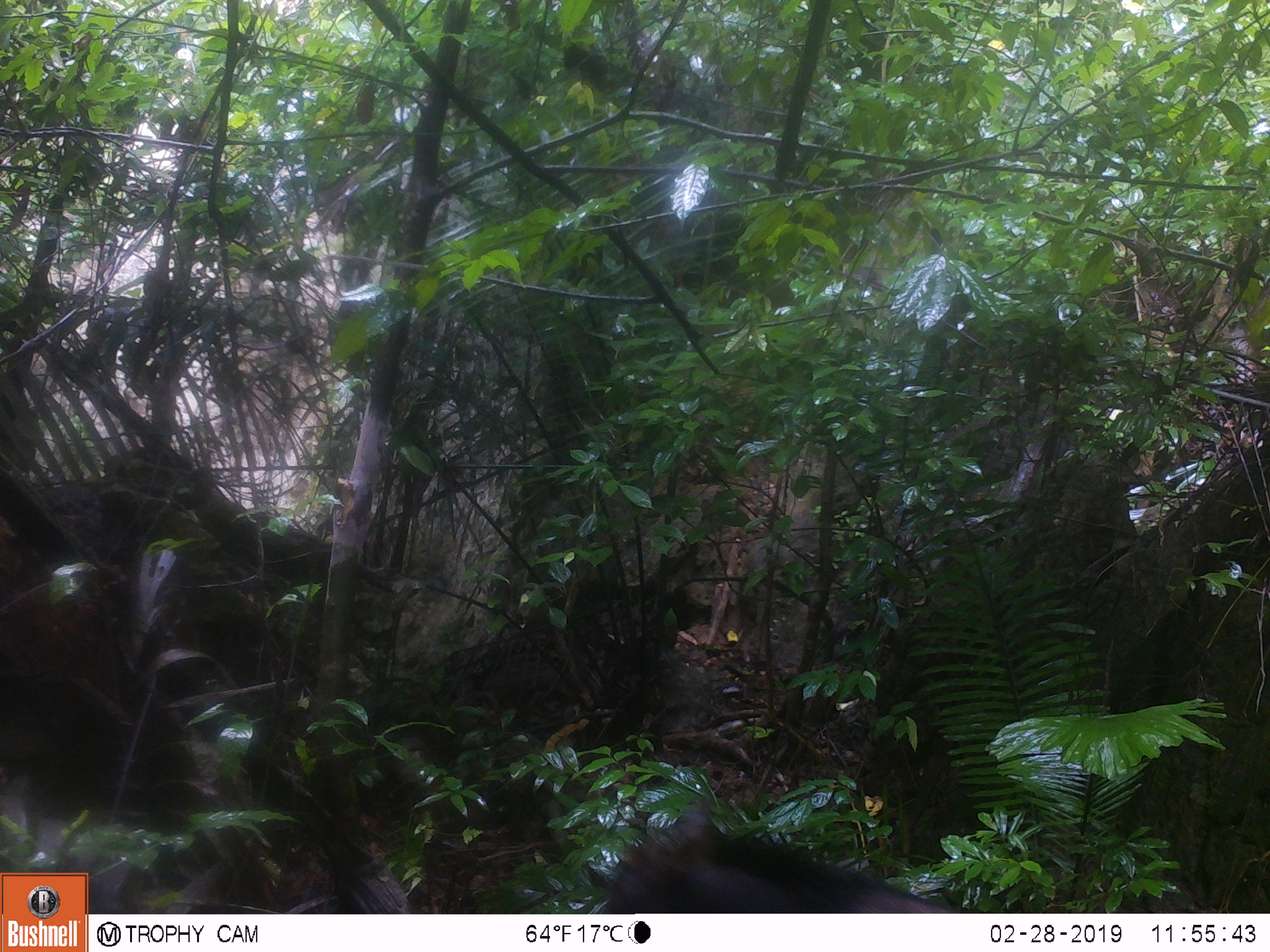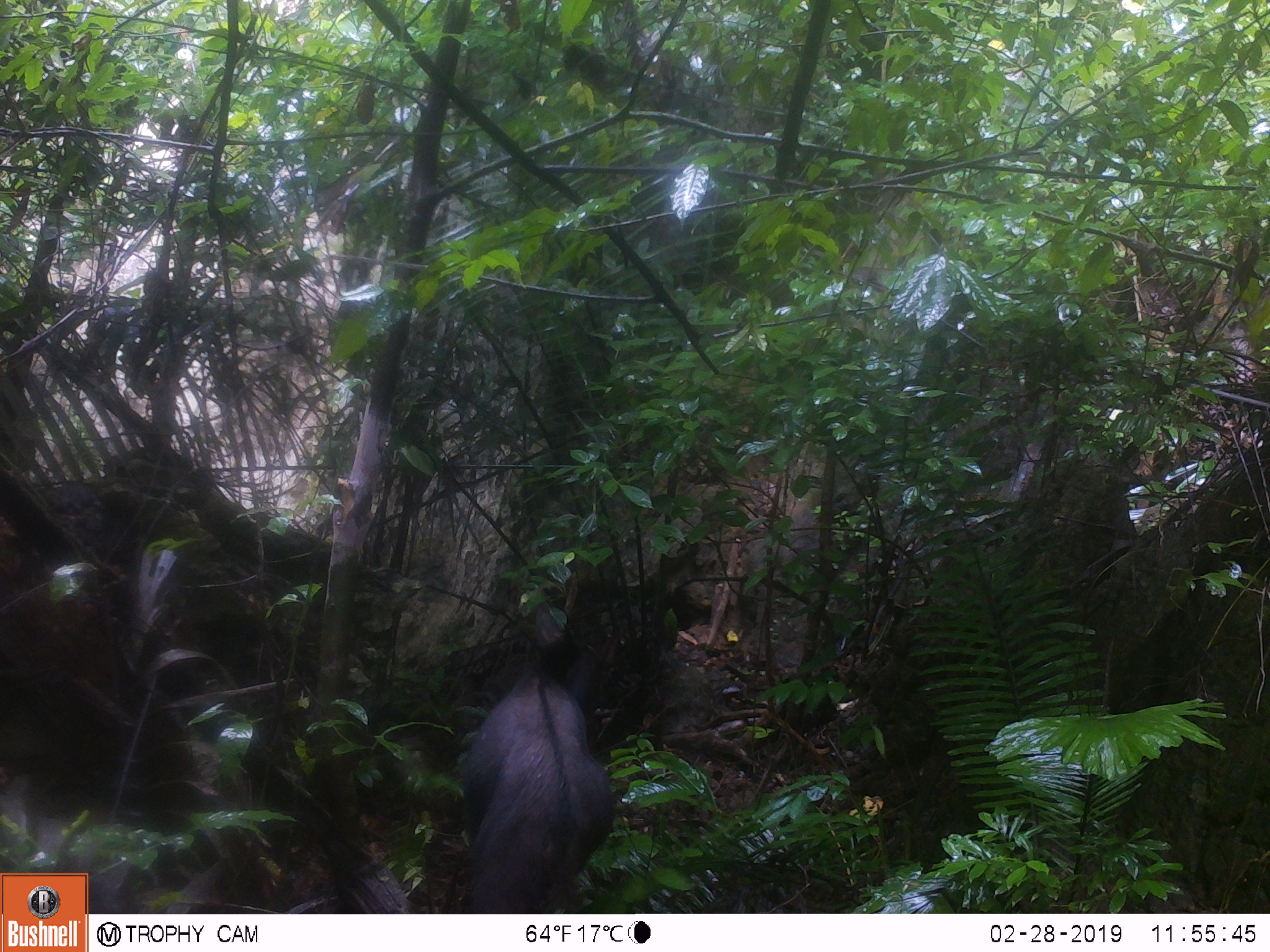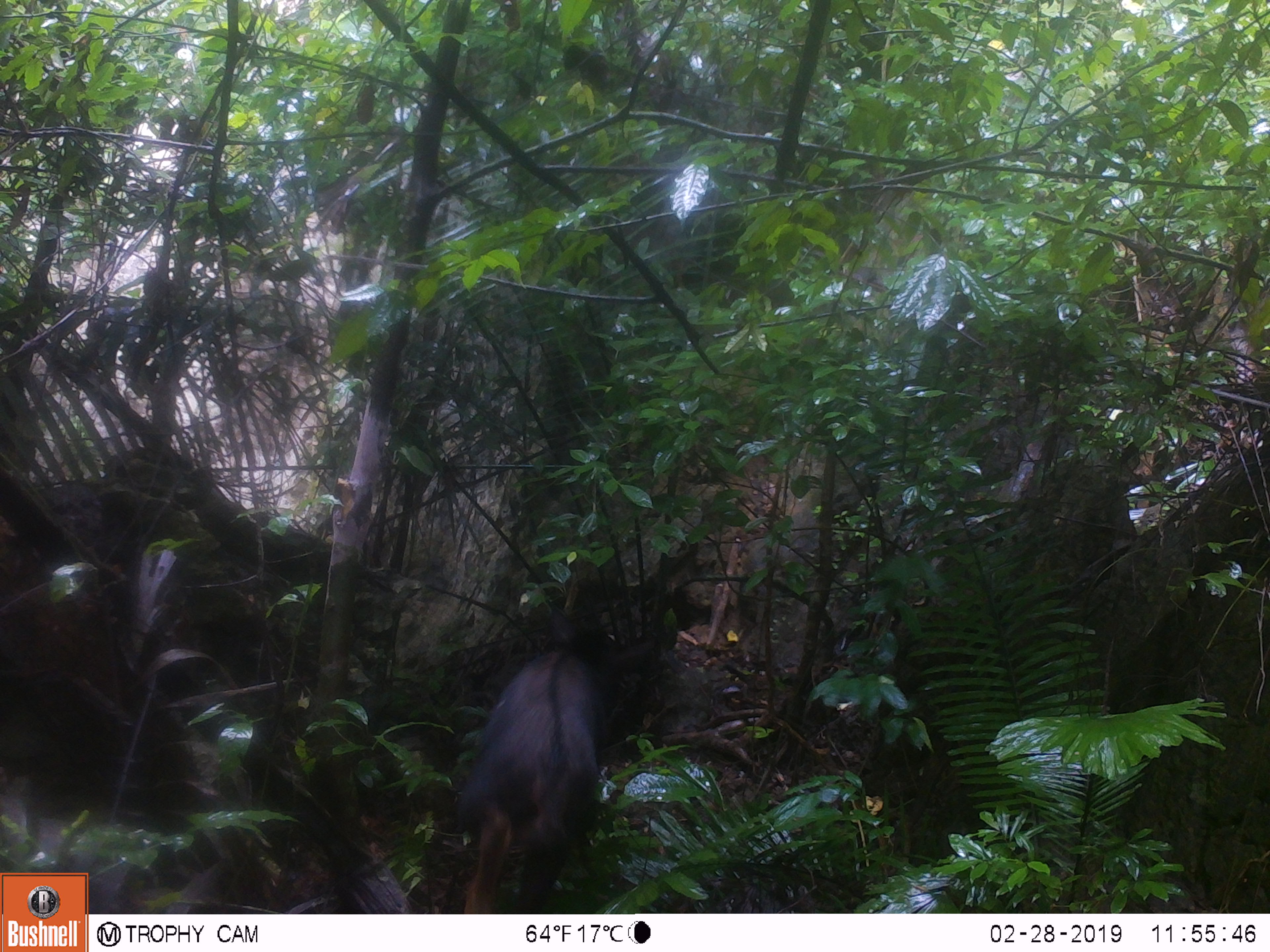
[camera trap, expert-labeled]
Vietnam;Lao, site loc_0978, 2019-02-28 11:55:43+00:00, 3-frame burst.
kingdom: Animalia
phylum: Chordata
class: Mammalia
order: Artiodactyla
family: Bovidae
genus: Capricornis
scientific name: Capricornis sumatraensis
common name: chinese serow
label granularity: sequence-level